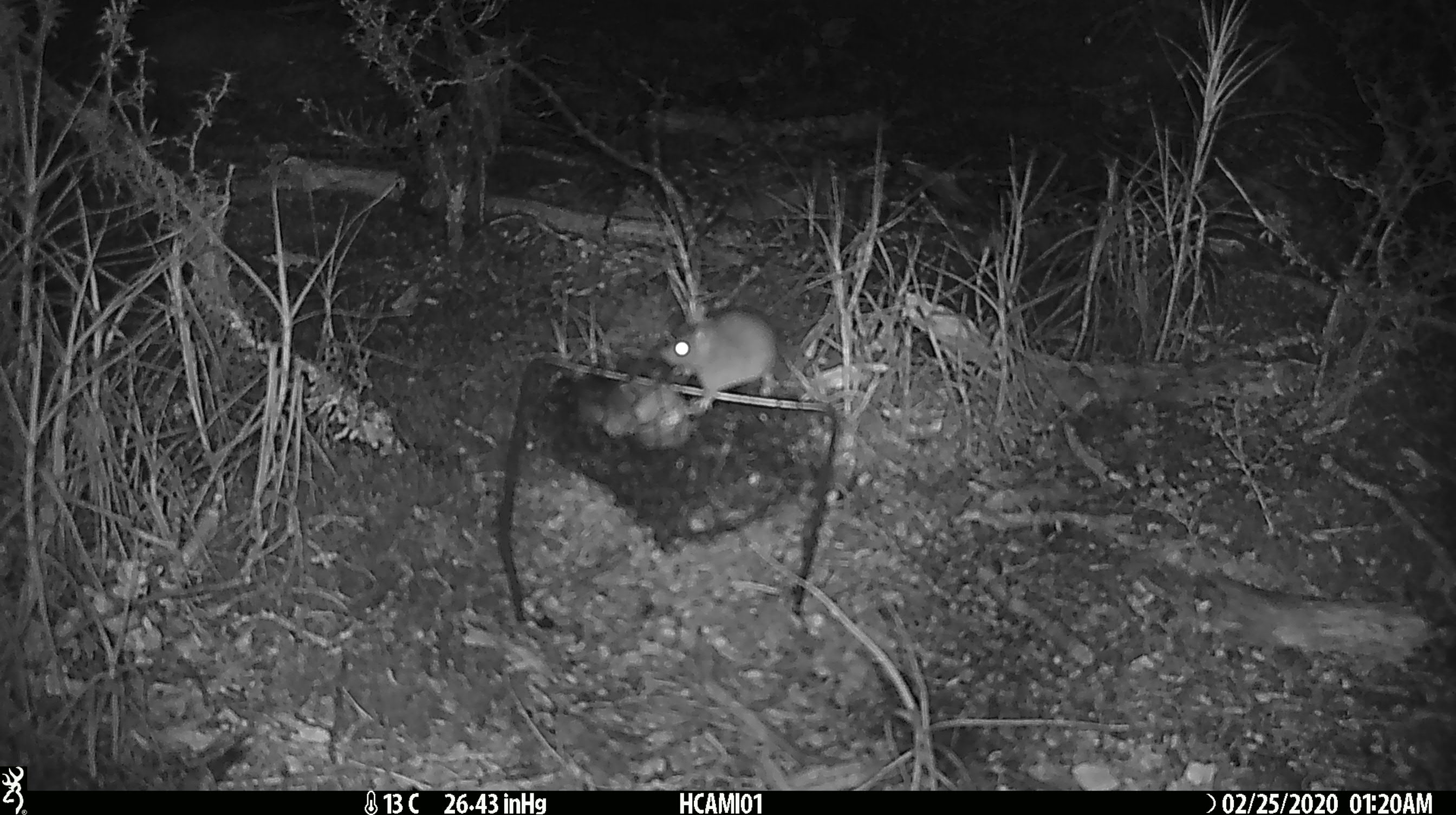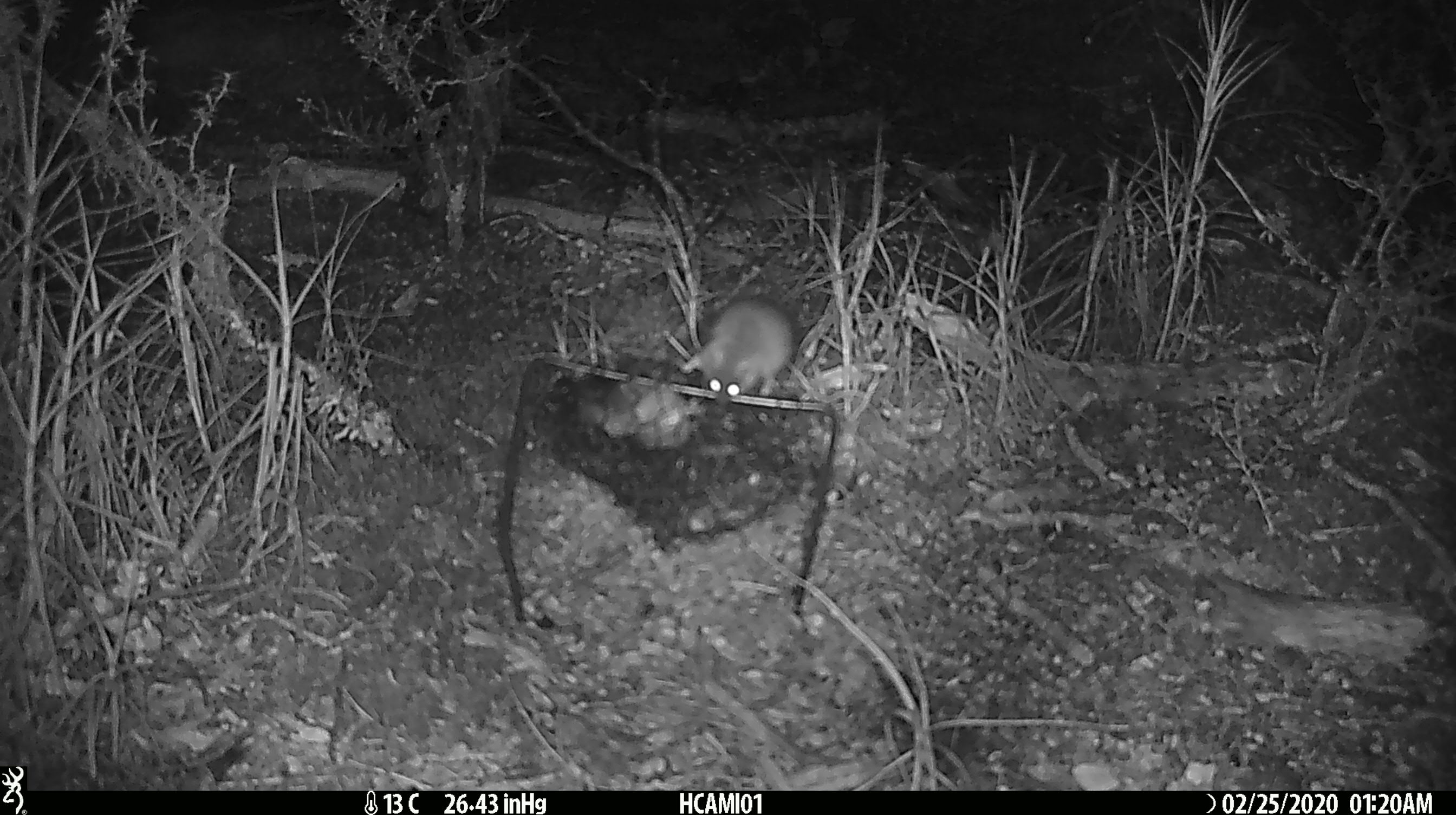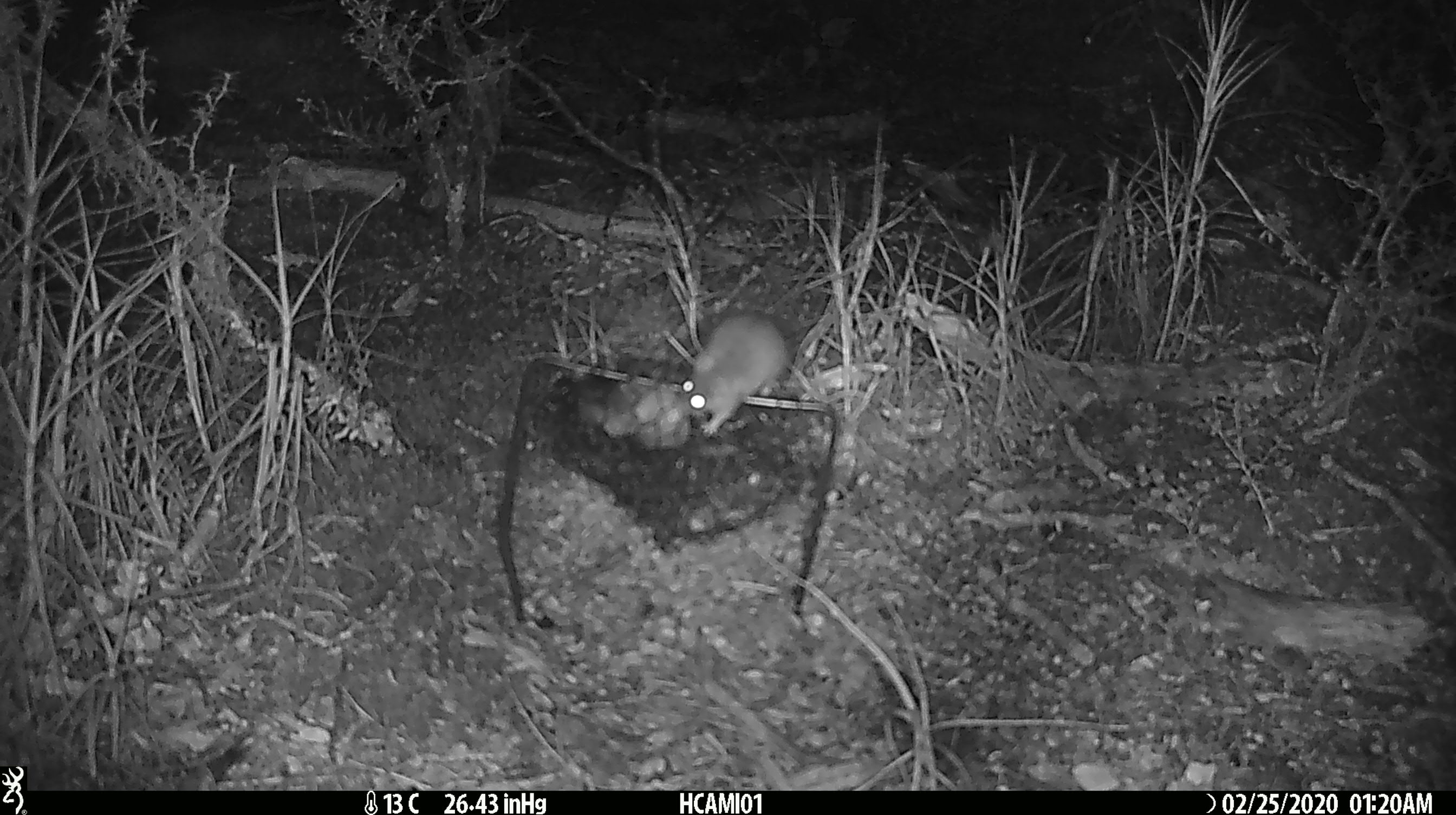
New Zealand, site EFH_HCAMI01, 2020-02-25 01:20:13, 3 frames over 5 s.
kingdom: Animalia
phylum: Chordata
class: Mammalia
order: Rodentia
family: Muridae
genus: Mus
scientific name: Mus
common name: mouse